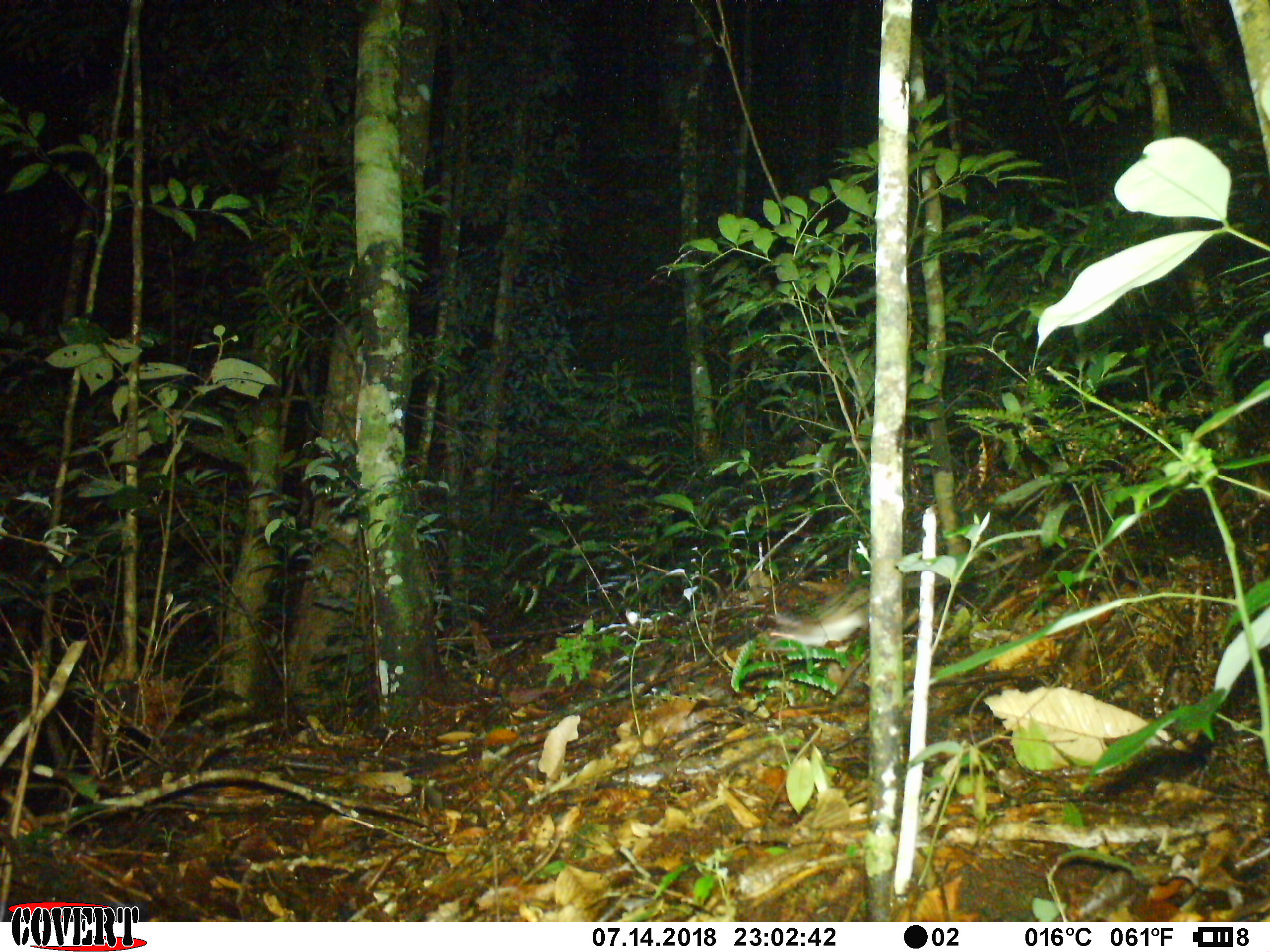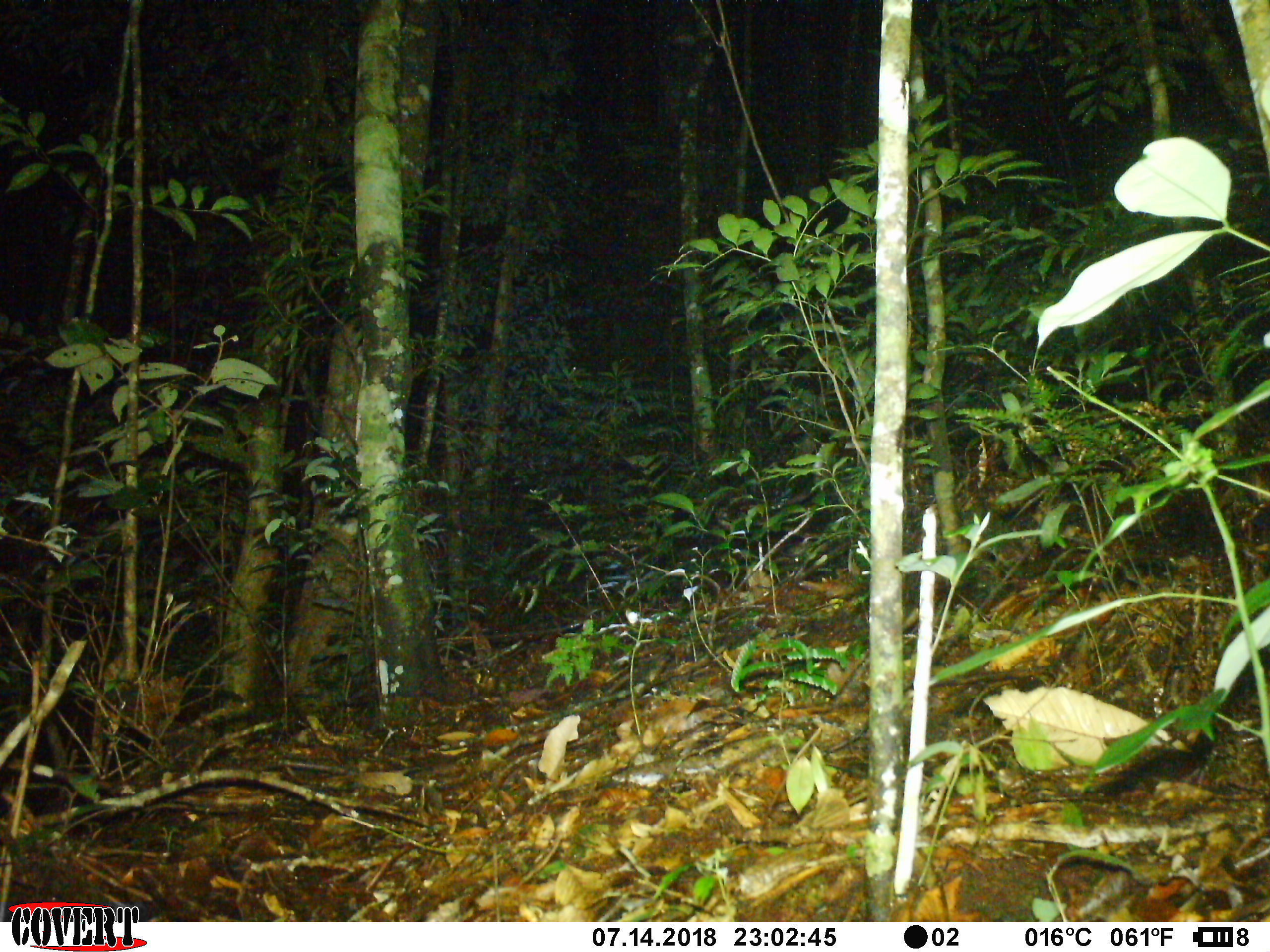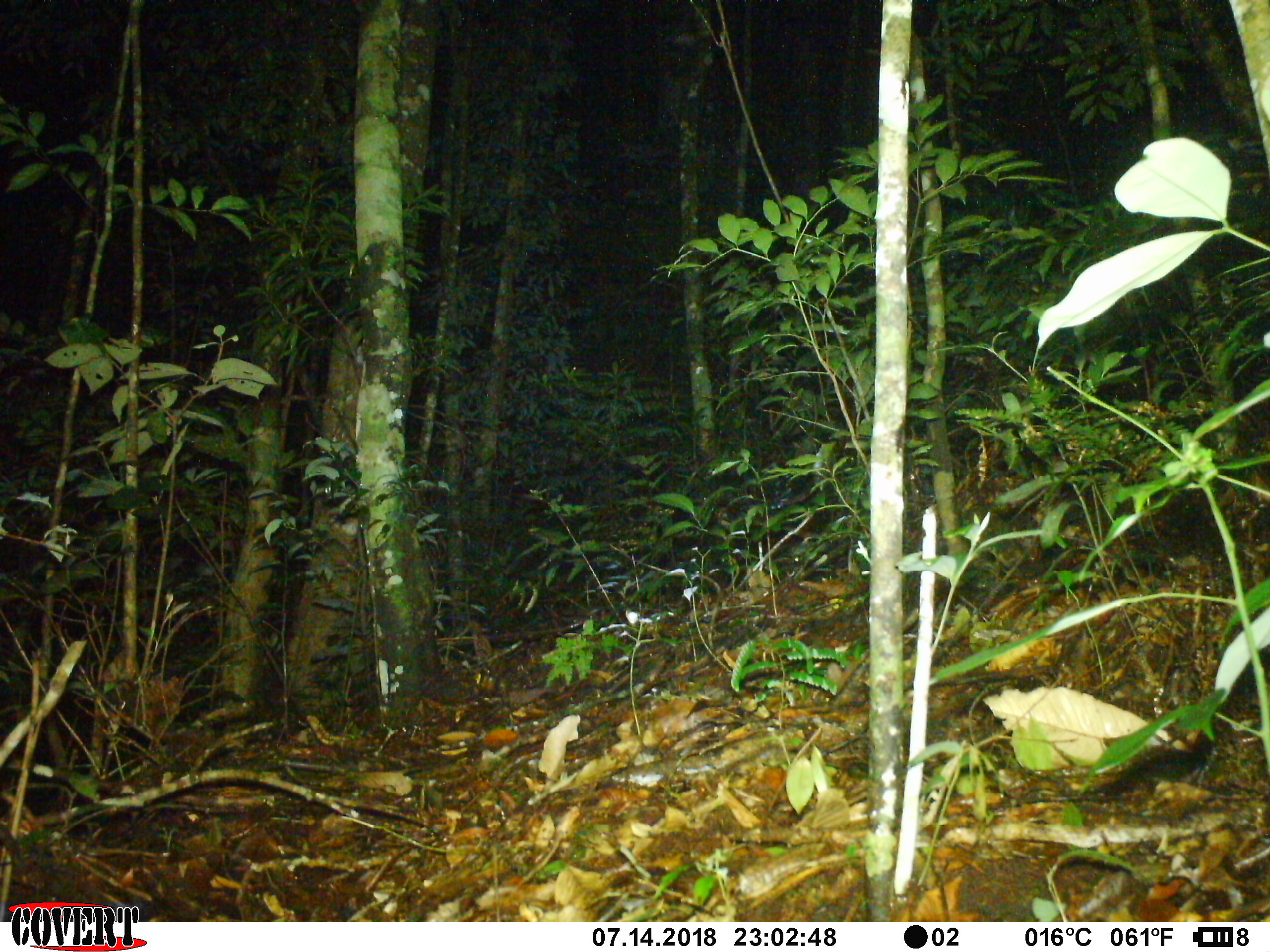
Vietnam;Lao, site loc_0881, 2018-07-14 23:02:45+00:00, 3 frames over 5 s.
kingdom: Animalia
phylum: Chordata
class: Mammalia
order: Rodentia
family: Muridae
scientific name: Muridae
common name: old-world mice and rats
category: unidentified murid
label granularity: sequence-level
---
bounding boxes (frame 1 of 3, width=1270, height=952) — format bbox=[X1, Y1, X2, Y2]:
unidentified murid: bbox=[746, 584, 869, 646]